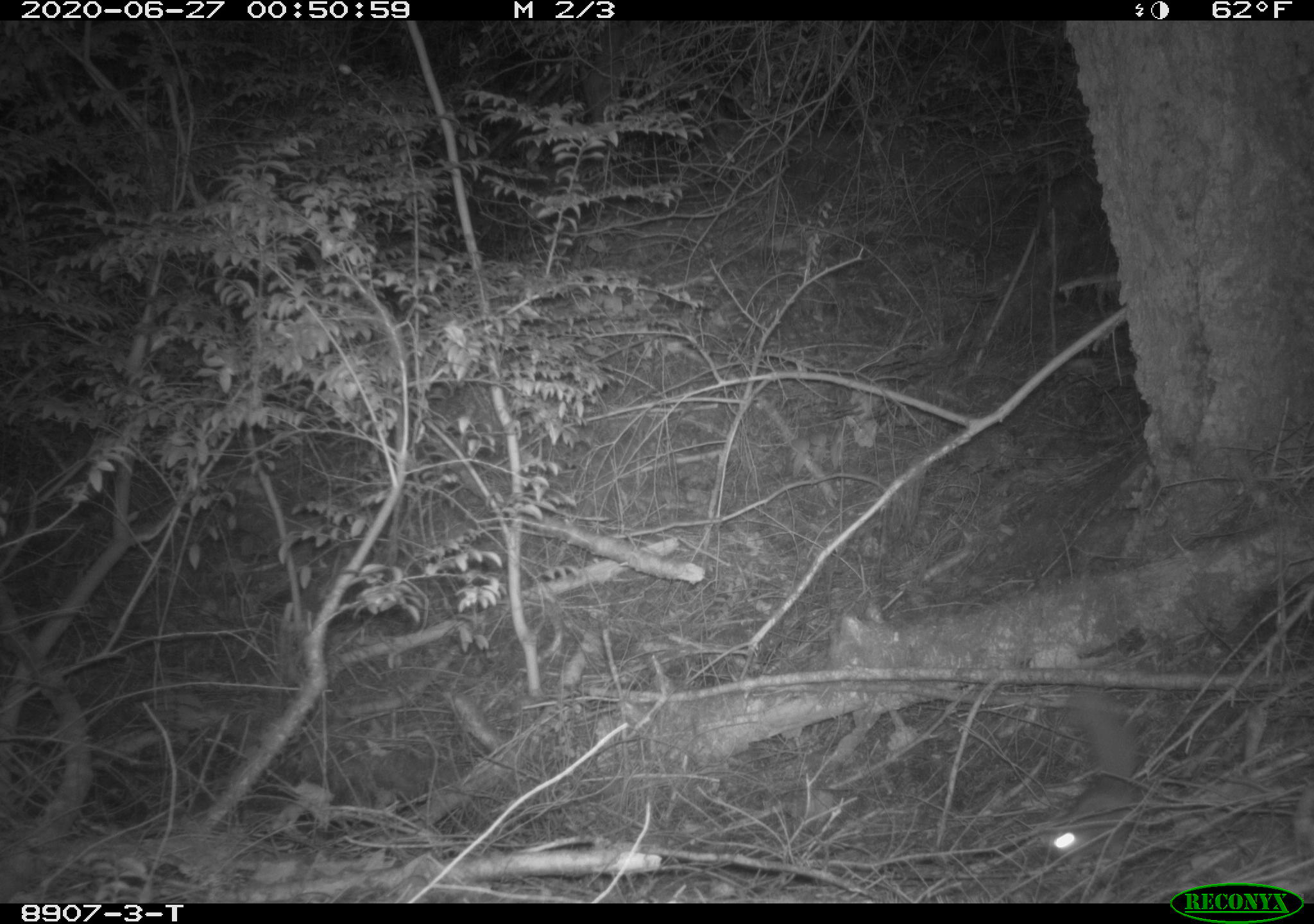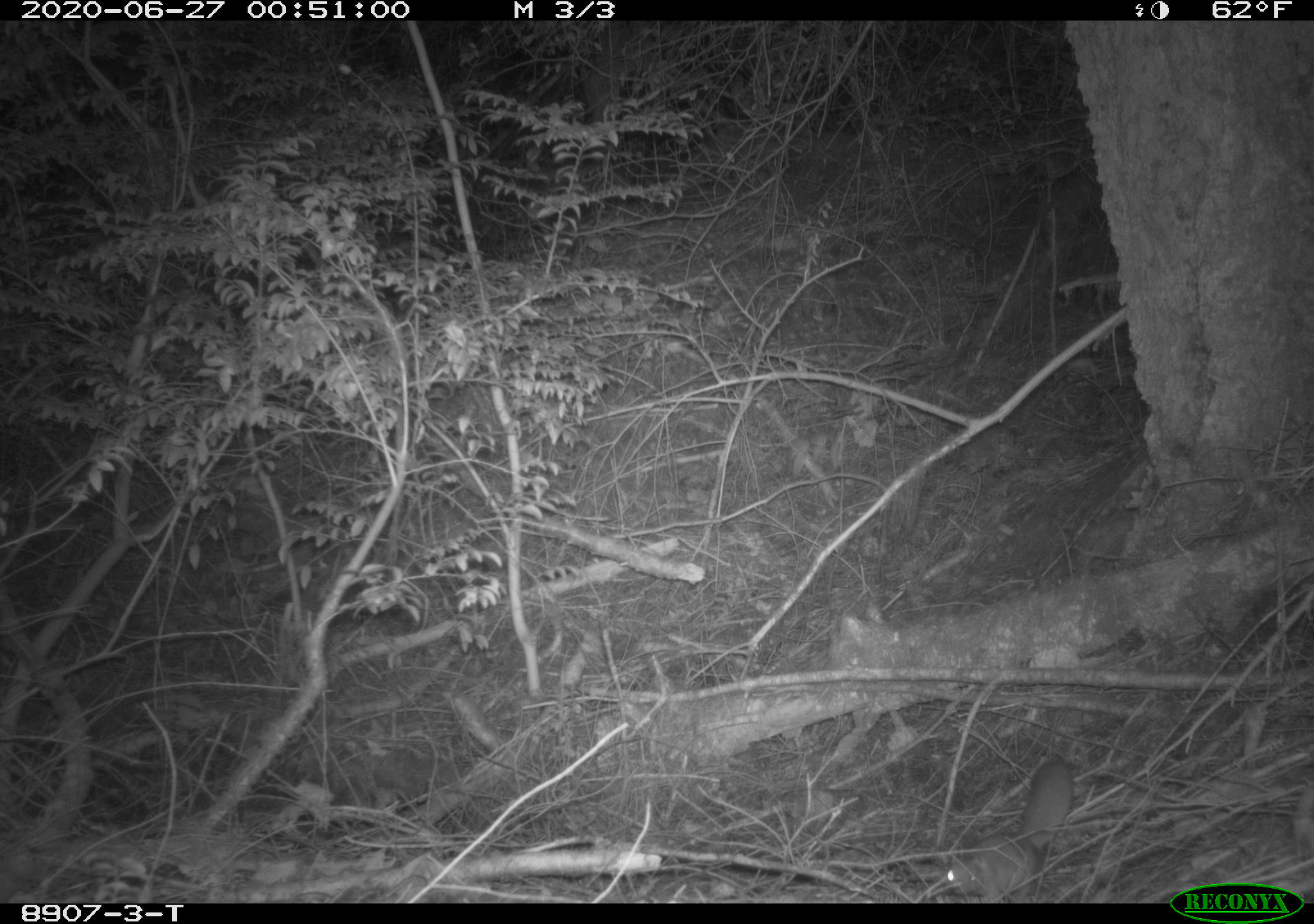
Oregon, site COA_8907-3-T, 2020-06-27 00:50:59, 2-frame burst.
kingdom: Animalia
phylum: Chordata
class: Mammalia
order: Rodentia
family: Sciuridae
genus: Glaucomys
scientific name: Glaucomys oregonensis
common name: humboldt's flying squirrel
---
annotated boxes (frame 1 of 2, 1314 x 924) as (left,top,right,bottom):
humboldt's flying squirrel: (1034,669,1148,868)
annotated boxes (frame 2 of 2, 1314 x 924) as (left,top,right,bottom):
humboldt's flying squirrel: (931,749,1081,901)